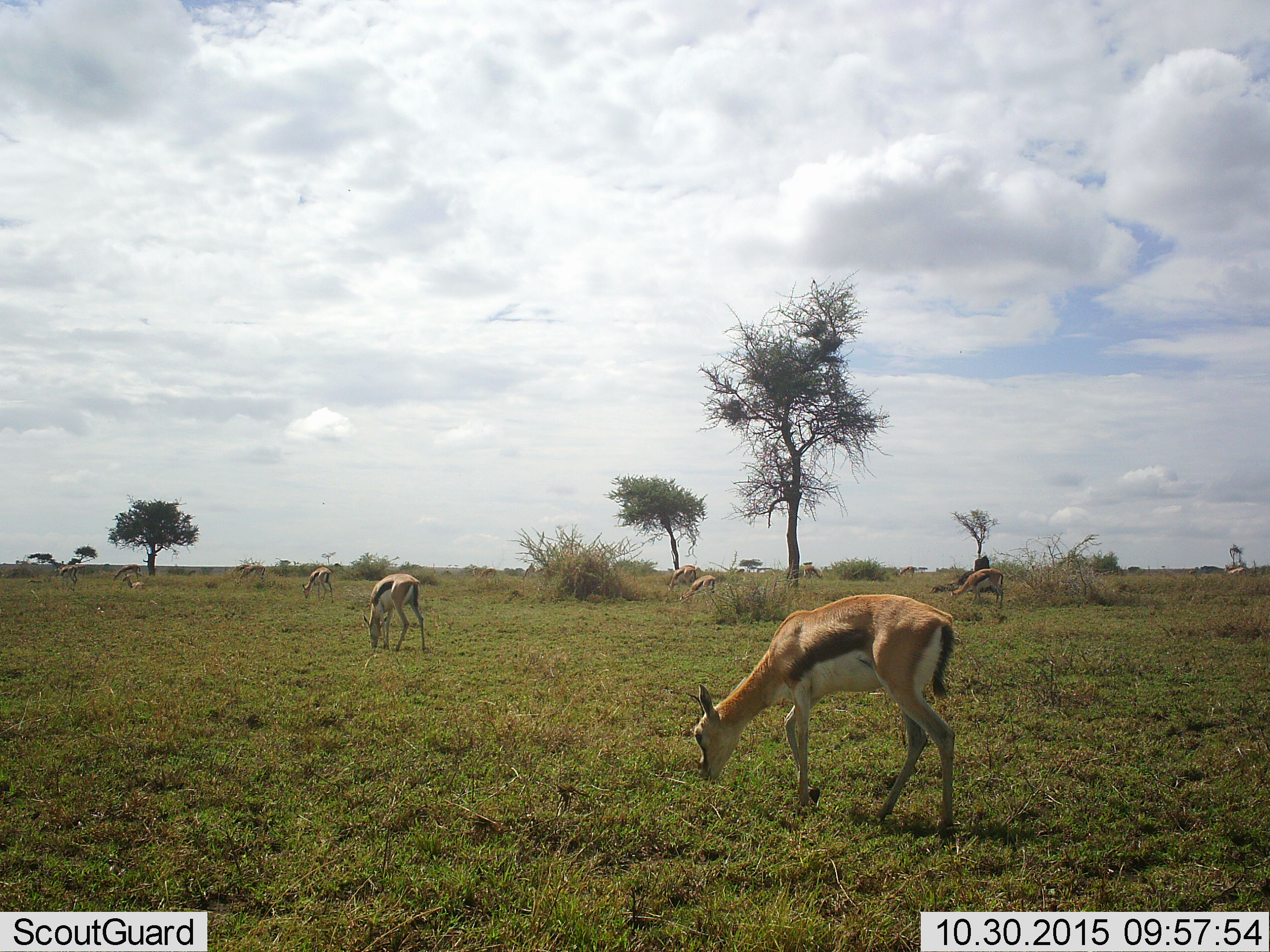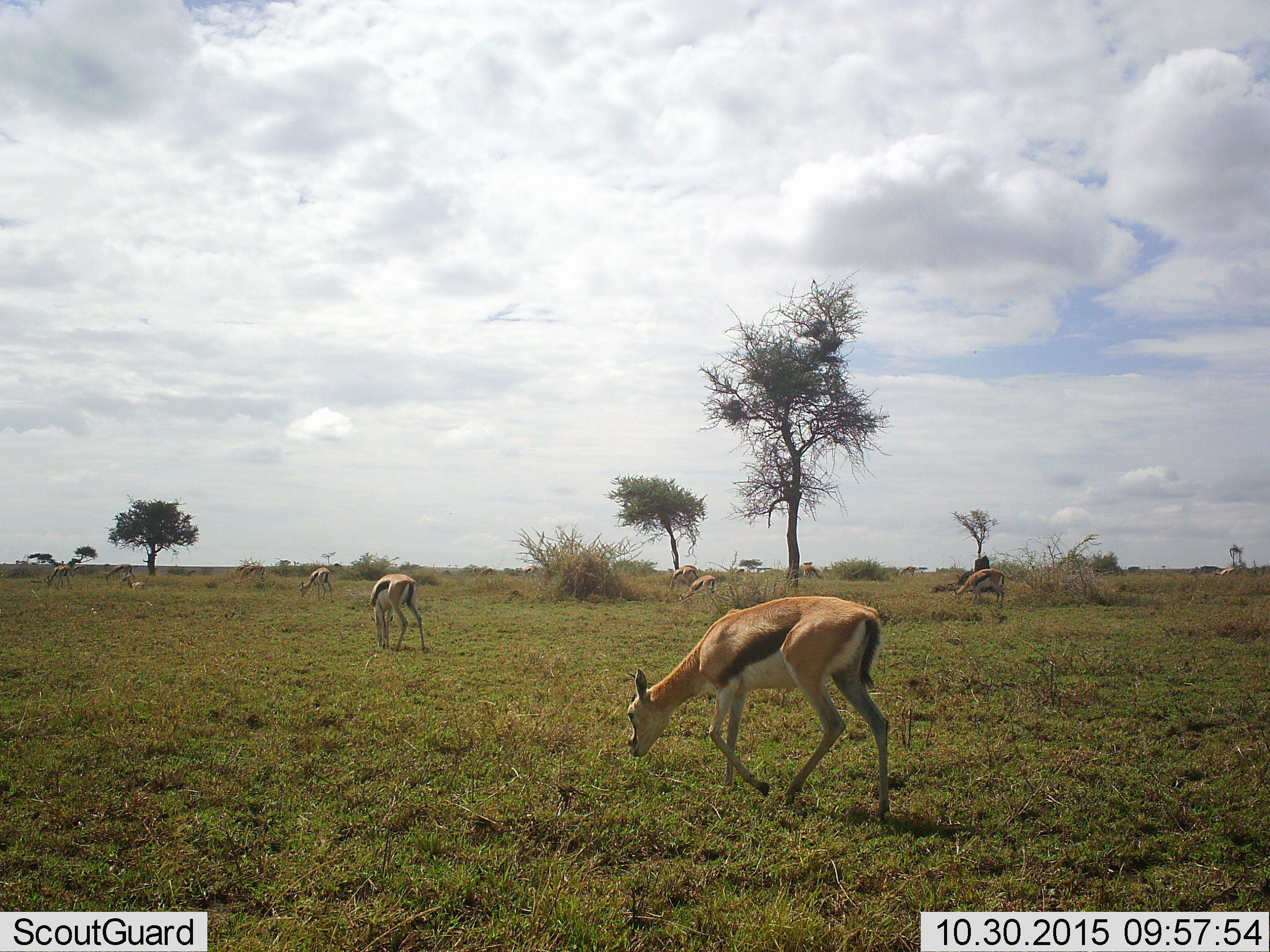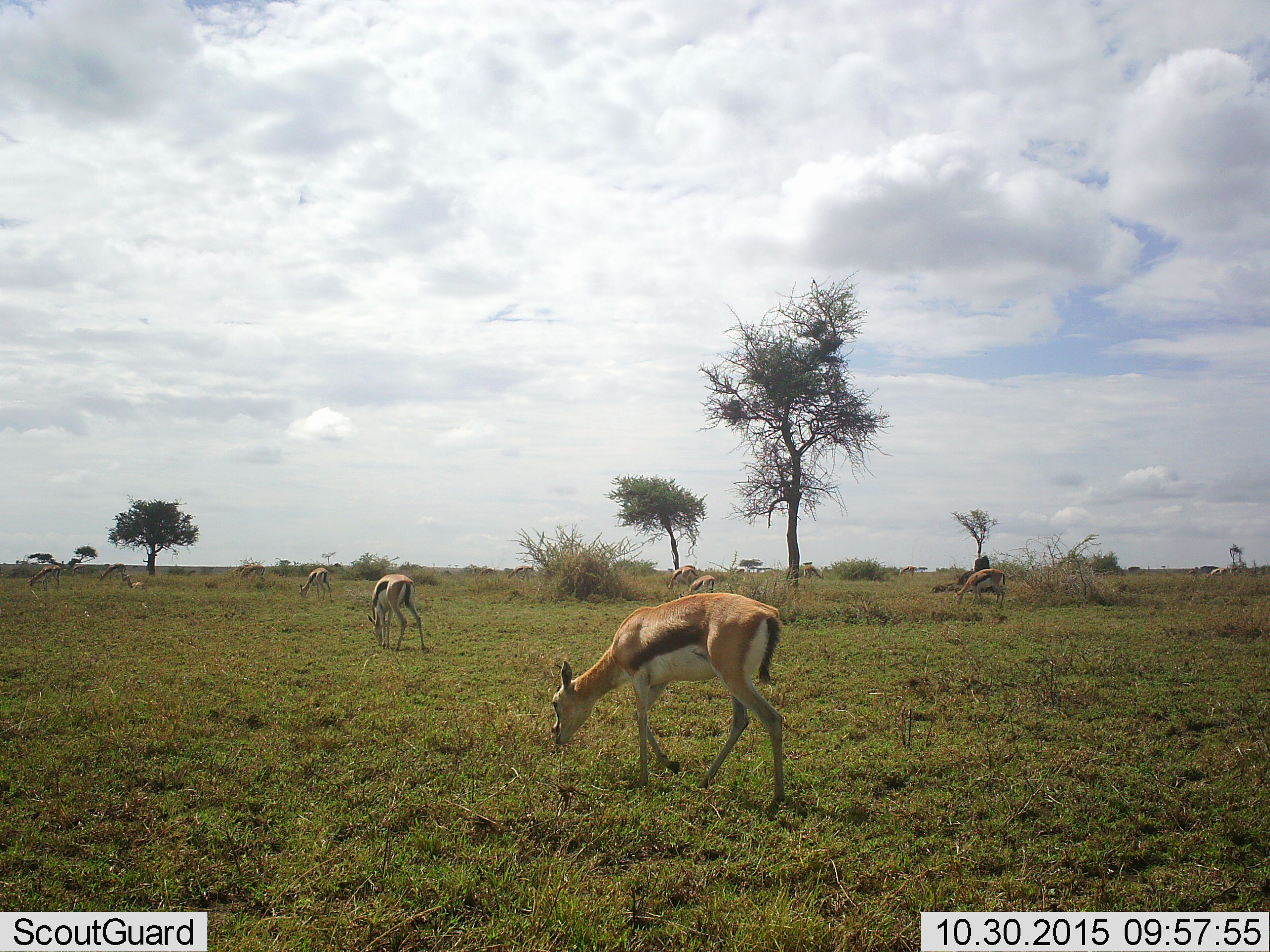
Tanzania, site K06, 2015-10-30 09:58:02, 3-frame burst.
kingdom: Animalia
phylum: Chordata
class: Mammalia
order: Artiodactyla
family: Bovidae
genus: Eudorcas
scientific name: Eudorcas thomsonii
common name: thomson's gazelle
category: gazellethomsons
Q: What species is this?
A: Gazellethomsons (thomson's gazelle) (Eudorcas thomsonii).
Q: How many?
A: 10.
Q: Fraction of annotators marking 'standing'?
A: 50%.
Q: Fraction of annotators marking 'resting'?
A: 40%.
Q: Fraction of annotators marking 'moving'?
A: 30%.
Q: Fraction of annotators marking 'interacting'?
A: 0%.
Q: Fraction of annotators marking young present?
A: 10%.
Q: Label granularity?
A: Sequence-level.